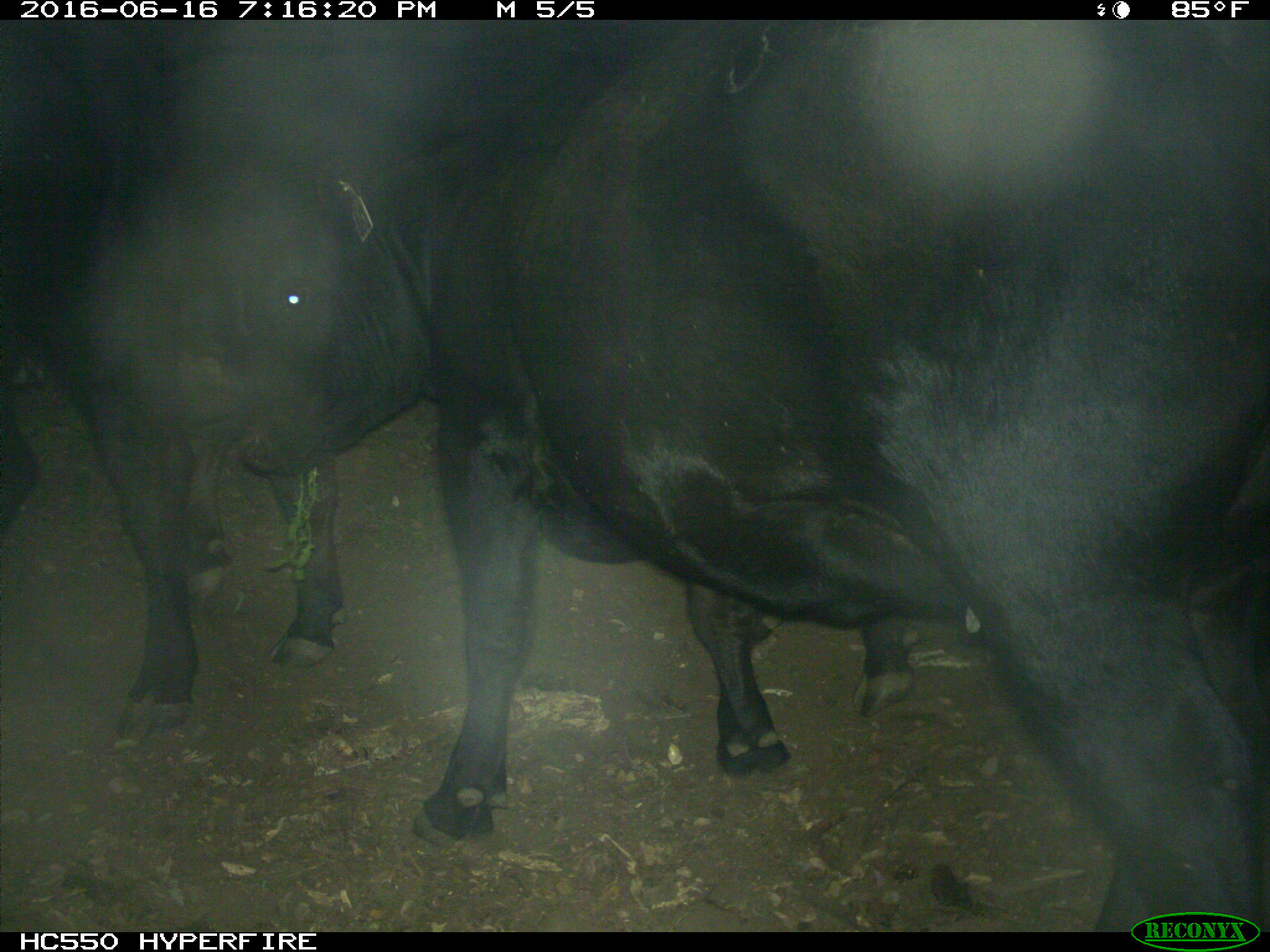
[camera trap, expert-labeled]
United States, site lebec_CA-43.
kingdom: Animalia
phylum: Chordata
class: Mammalia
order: Artiodactyla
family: Bovidae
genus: Bos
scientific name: Bos taurus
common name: domestic cow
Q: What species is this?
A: Bos taurus (domestic cow).